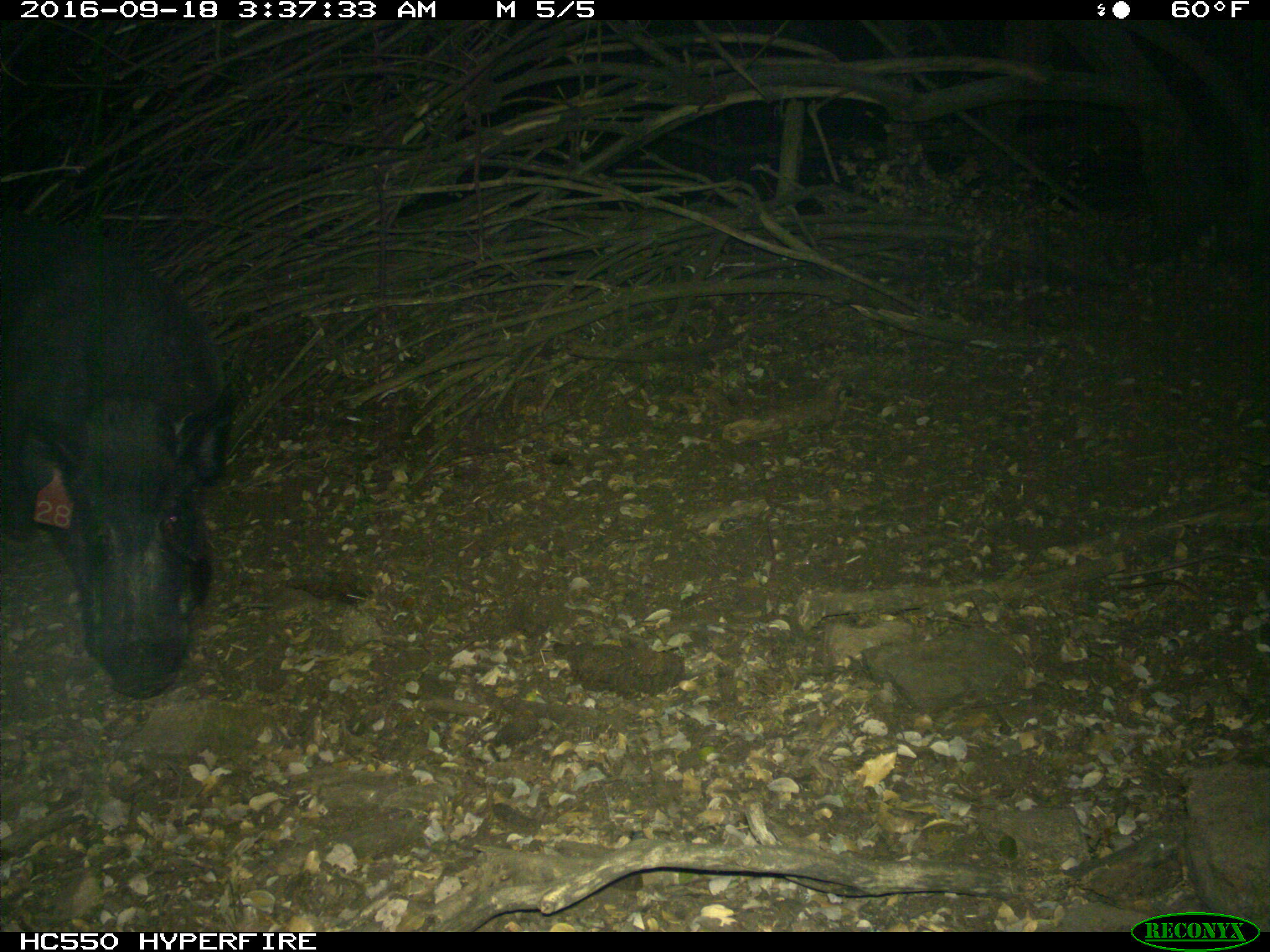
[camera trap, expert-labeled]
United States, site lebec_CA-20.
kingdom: Animalia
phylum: Chordata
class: Mammalia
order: Artiodactyla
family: Suidae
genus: Sus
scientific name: Sus scrofa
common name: wild boar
Sus scrofa (wild boar).